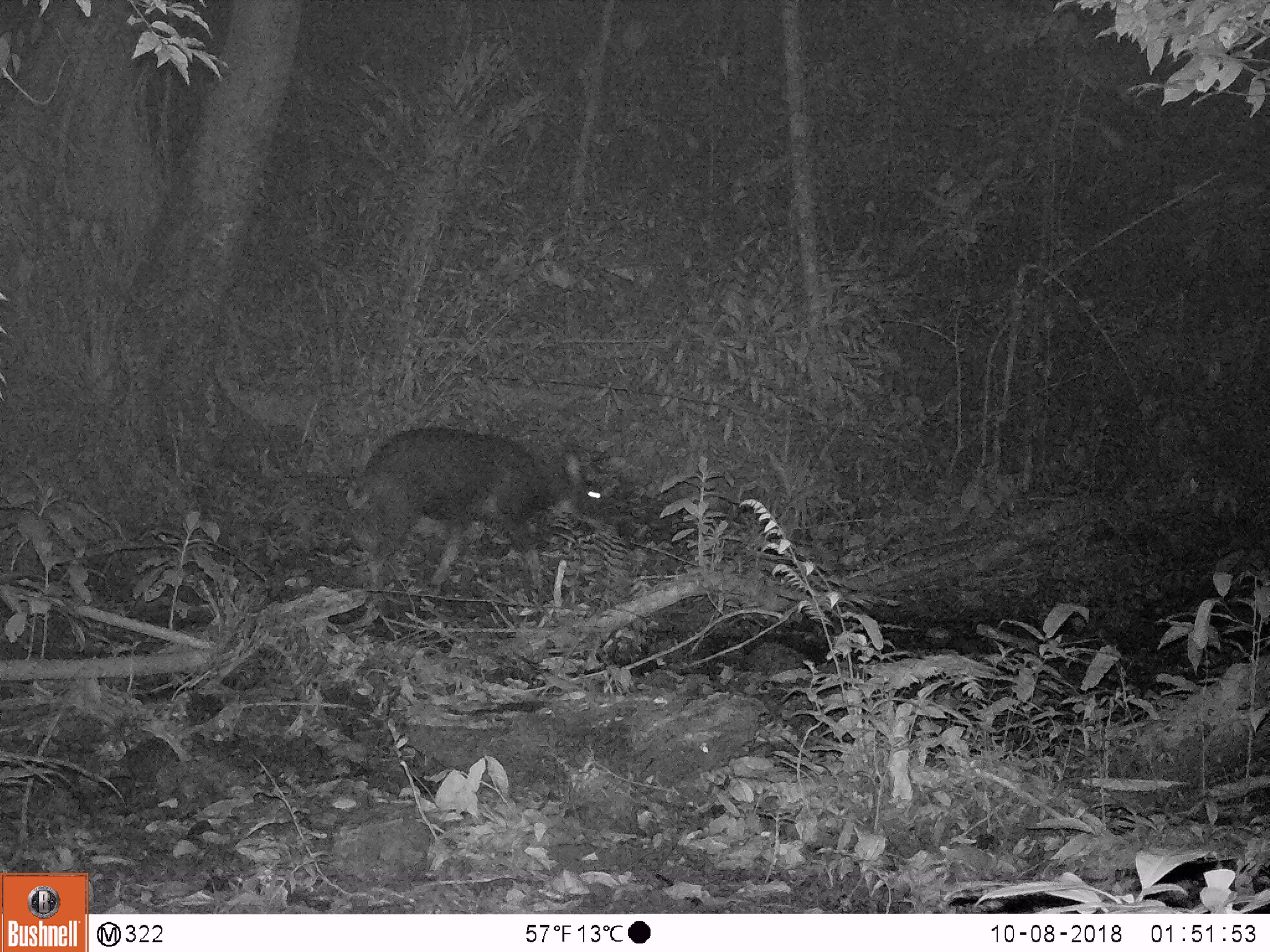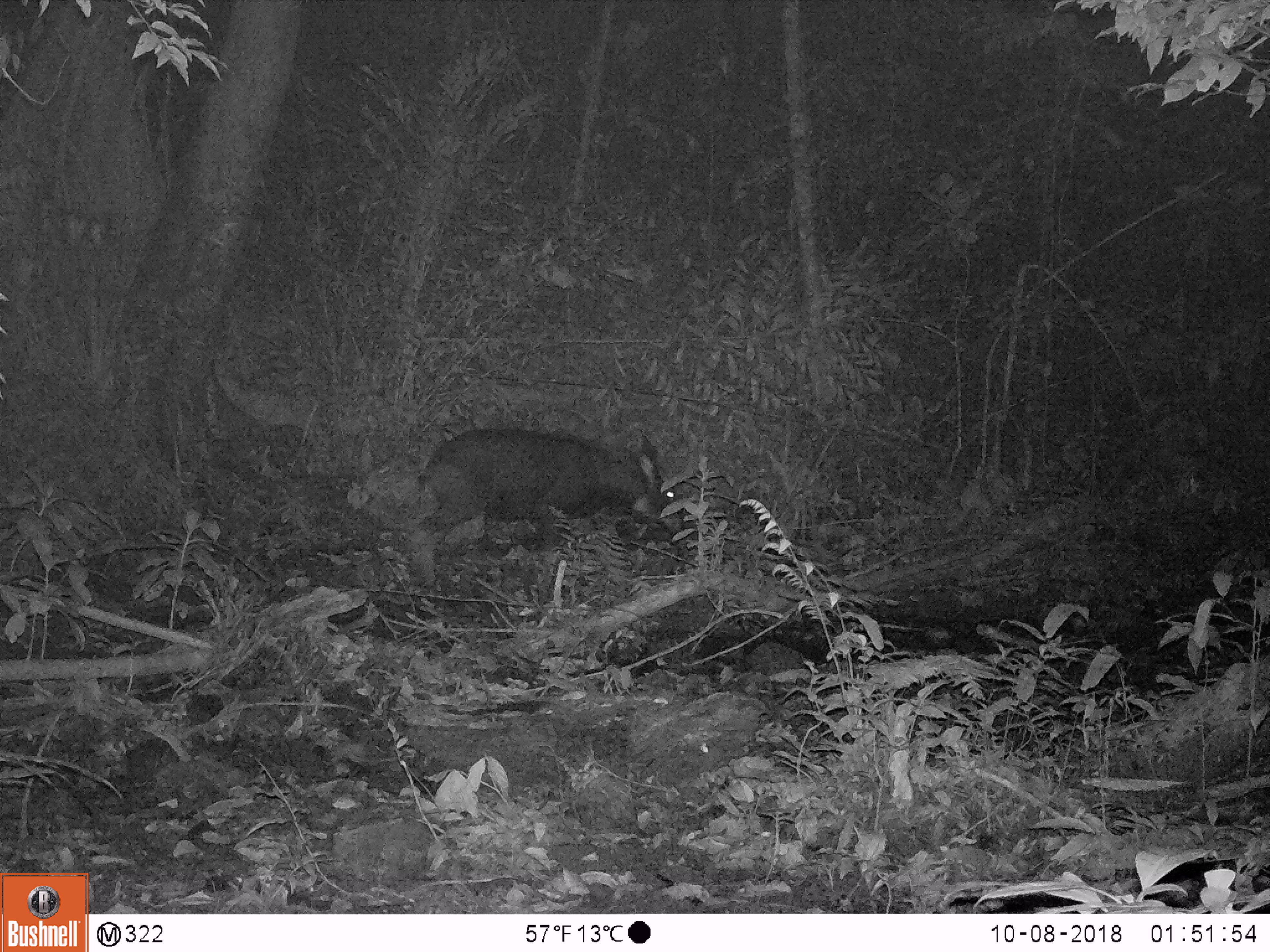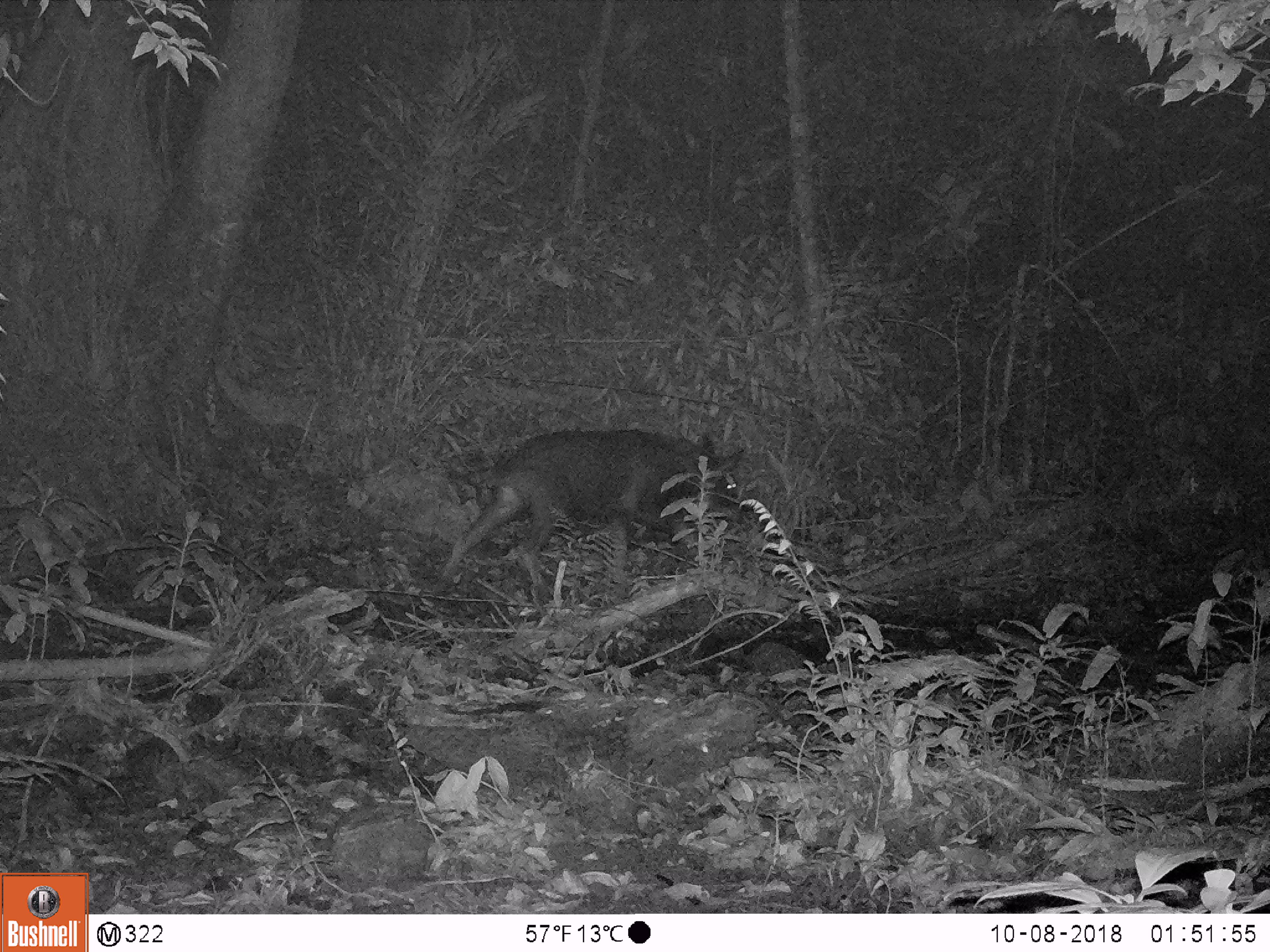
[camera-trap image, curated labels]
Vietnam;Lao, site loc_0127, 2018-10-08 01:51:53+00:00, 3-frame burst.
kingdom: Animalia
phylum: Chordata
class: Mammalia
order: Artiodactyla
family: Bovidae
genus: Capricornis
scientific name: Capricornis sumatraensis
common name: chinese serow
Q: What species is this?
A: Chinese serow (Capricornis sumatraensis).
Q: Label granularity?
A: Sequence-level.